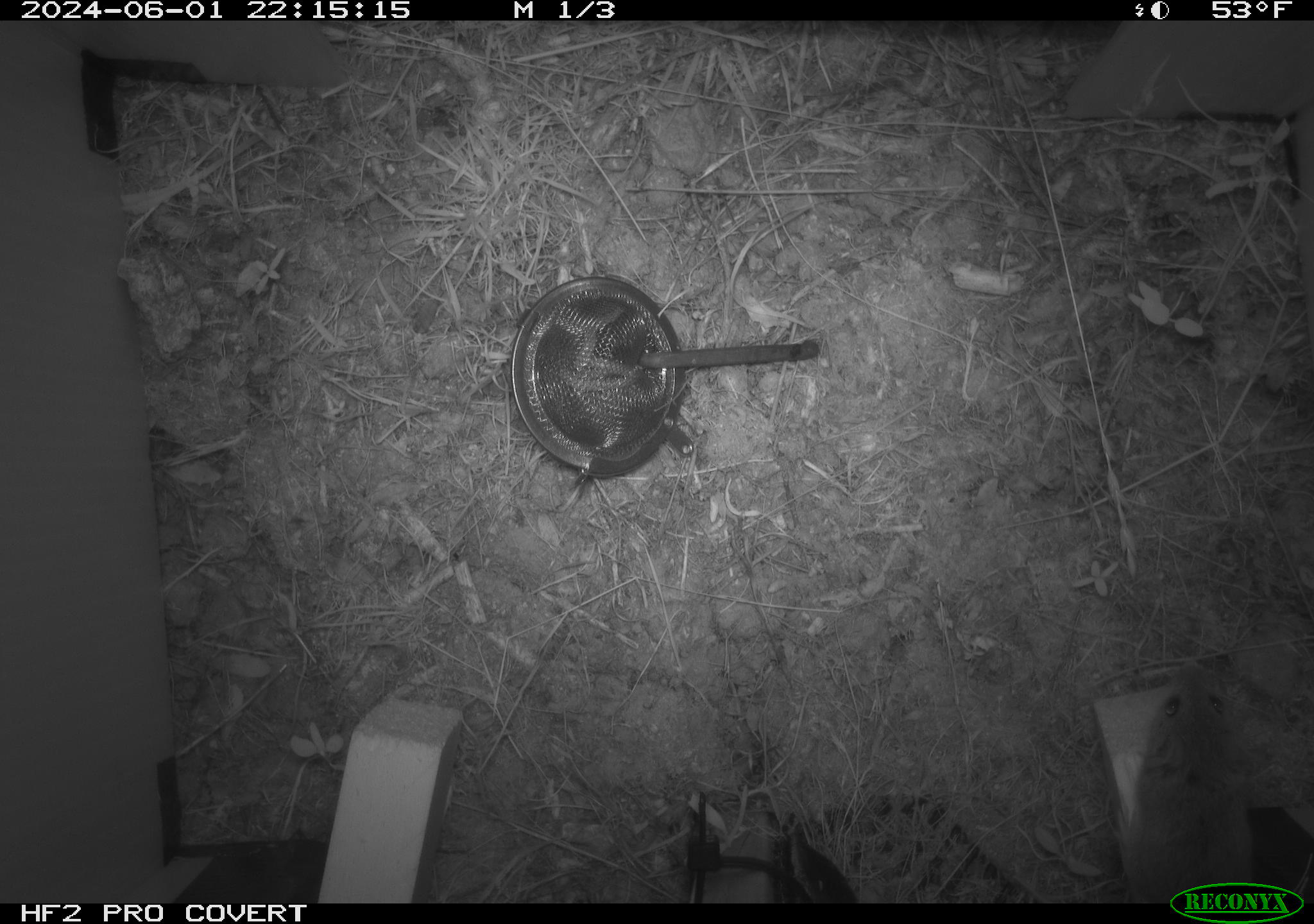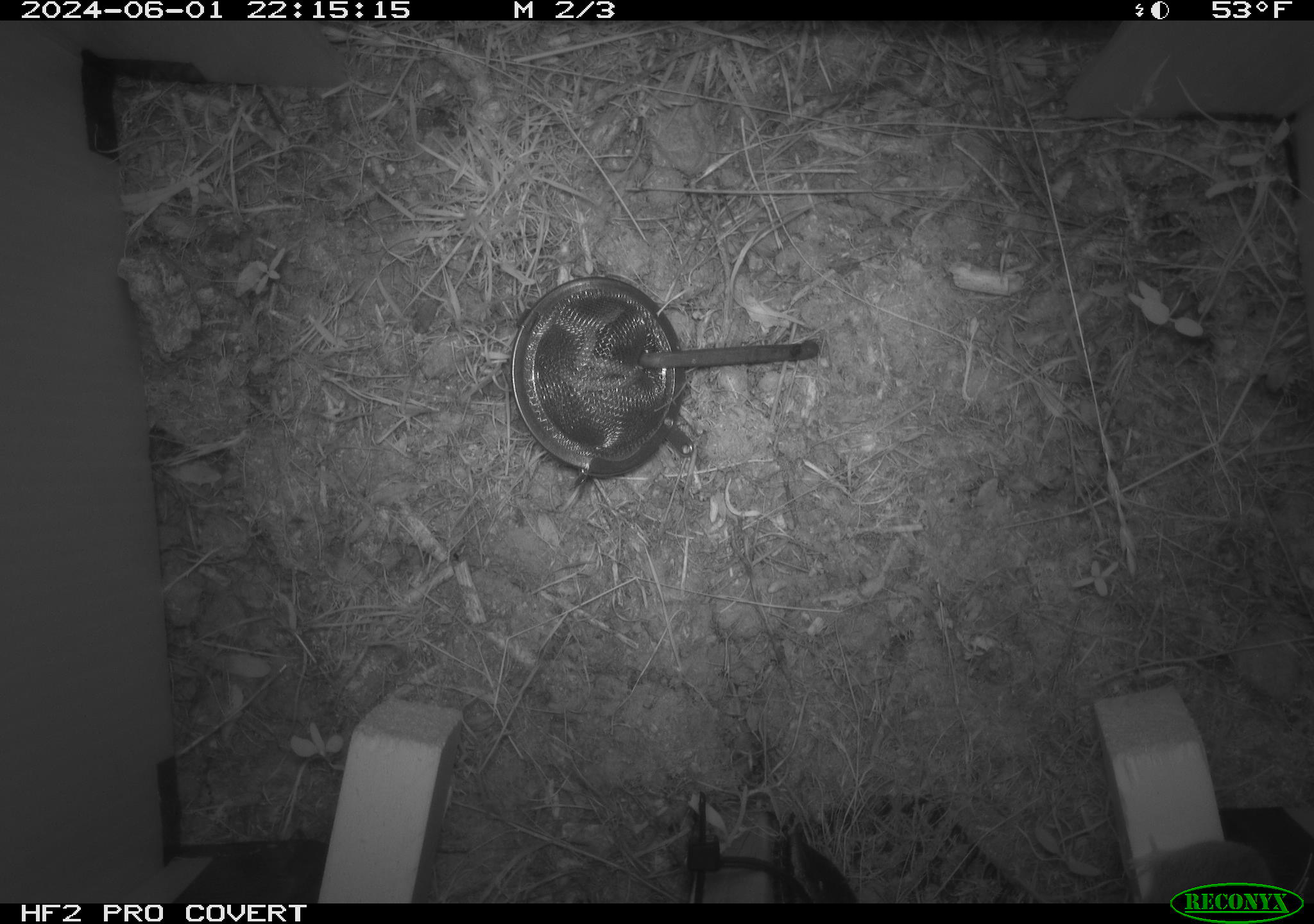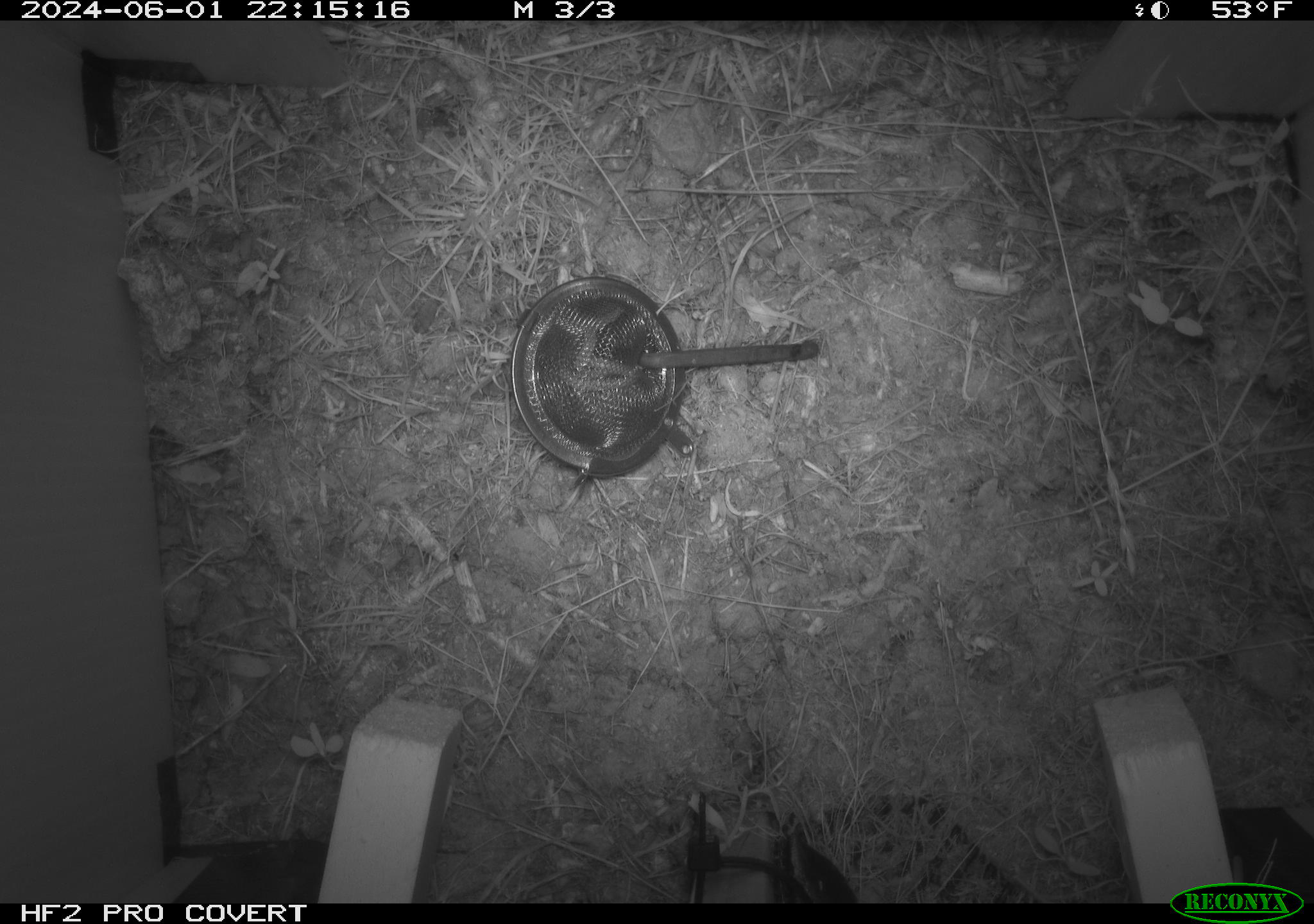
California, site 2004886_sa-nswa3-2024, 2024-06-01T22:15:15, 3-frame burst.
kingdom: Animalia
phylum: Chordata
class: Mammalia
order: Rodentia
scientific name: Rodentia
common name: rodent